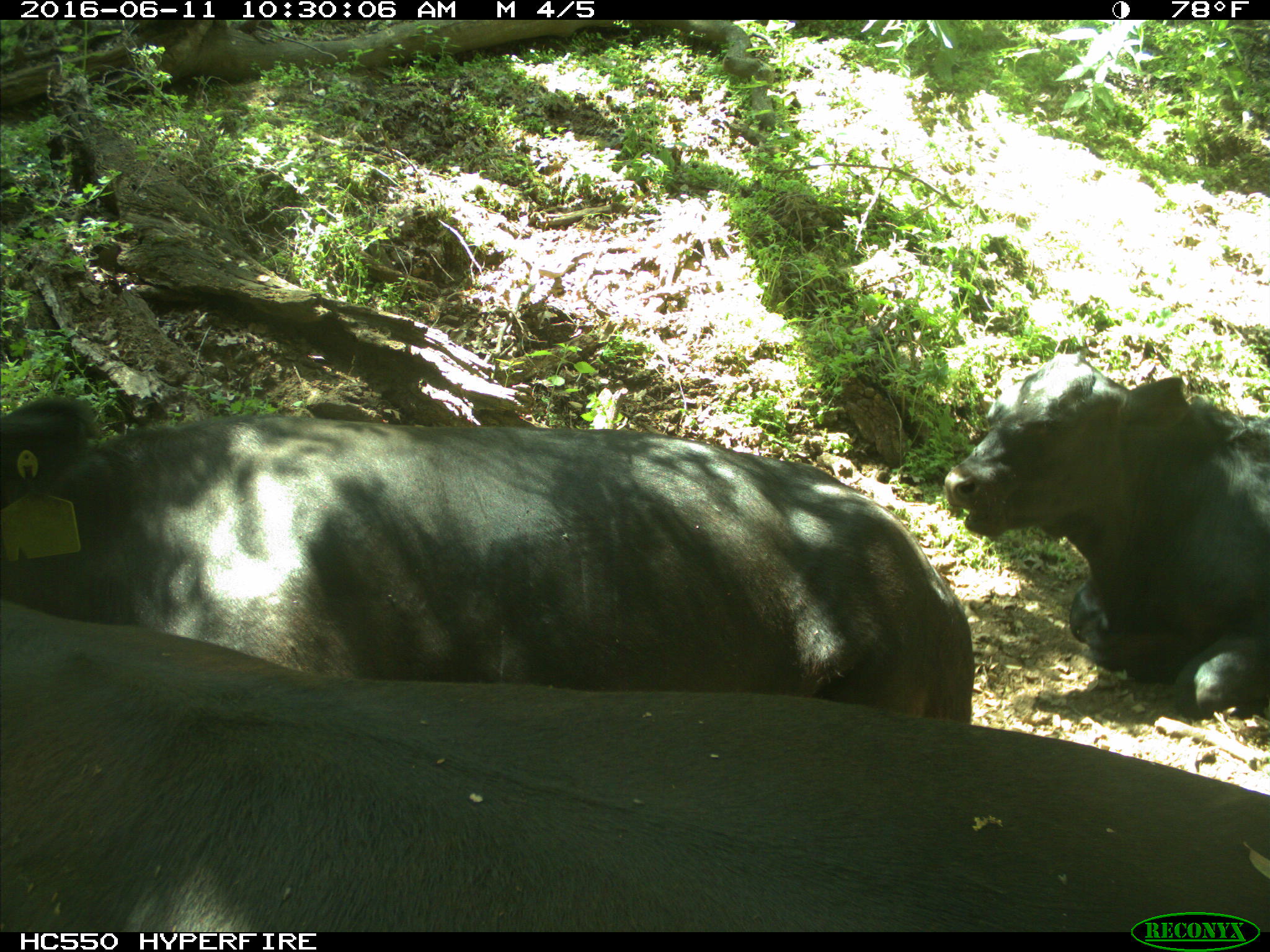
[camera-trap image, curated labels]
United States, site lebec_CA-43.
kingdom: Animalia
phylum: Chordata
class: Mammalia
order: Artiodactyla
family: Bovidae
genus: Bos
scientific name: Bos taurus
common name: domestic cow